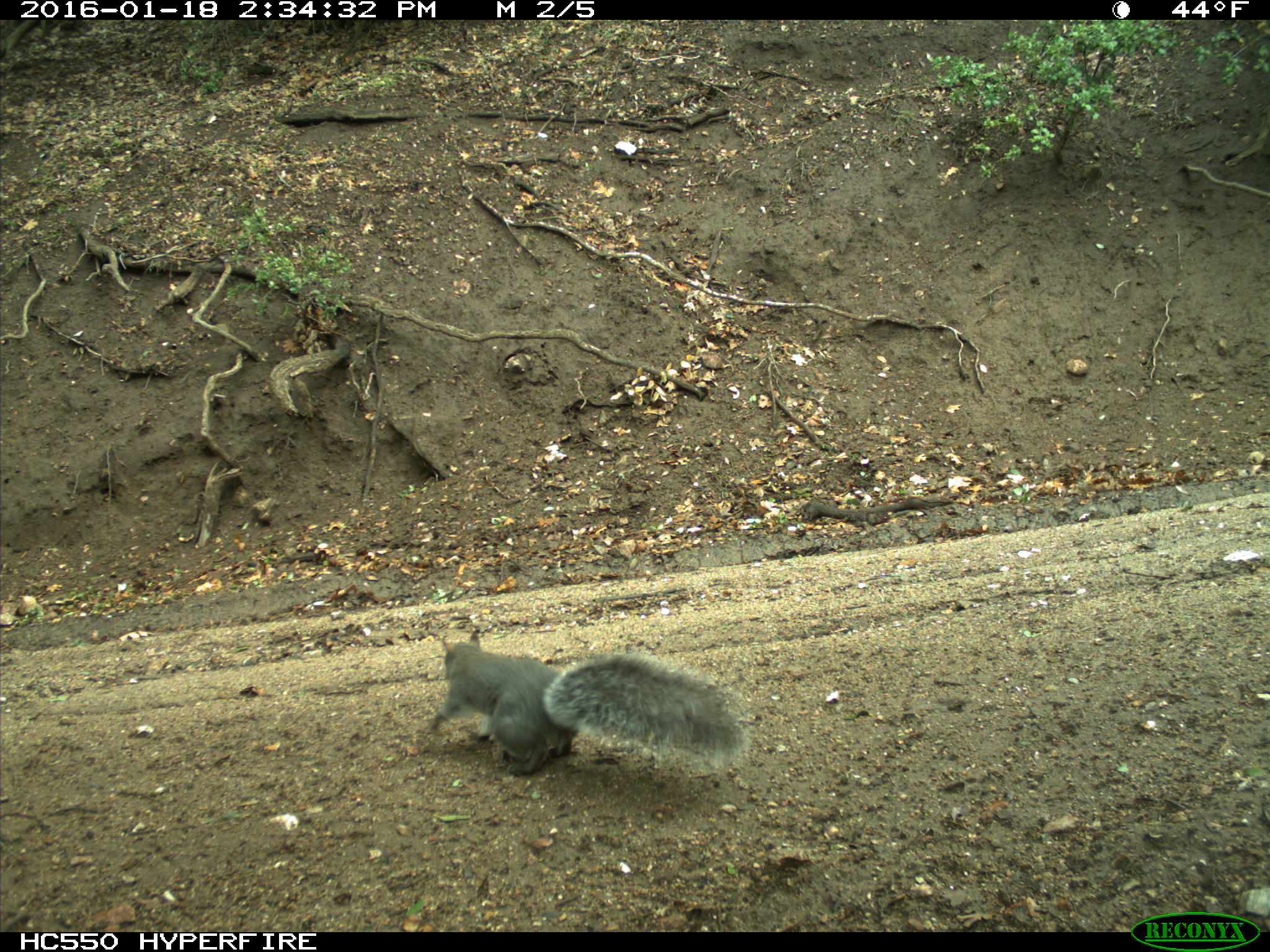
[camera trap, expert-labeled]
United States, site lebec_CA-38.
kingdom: Animalia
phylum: Chordata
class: Mammalia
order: Rodentia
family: Sciuridae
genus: Sciurus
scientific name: Sciurus carolinensis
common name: eastern gray squirrel